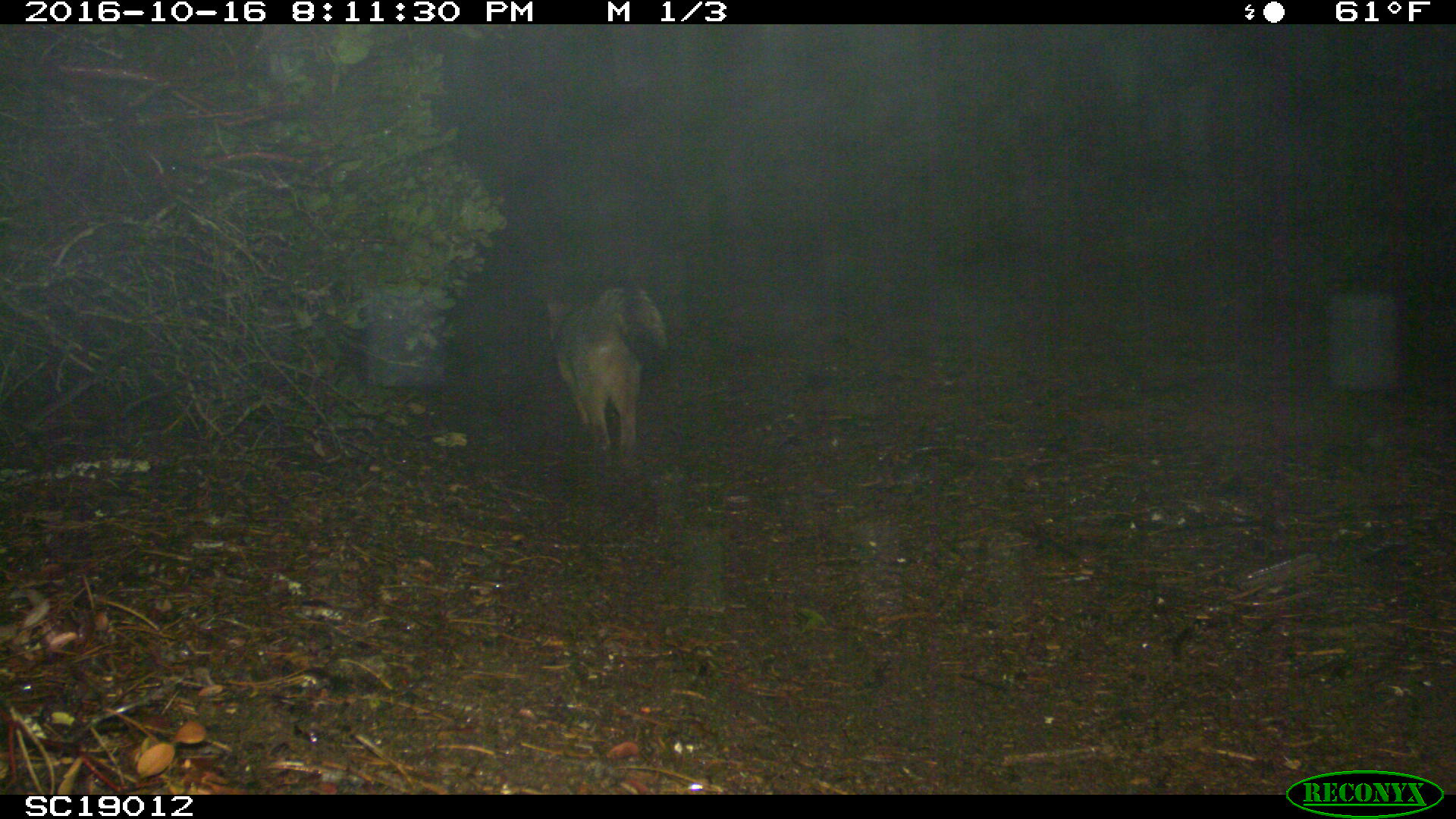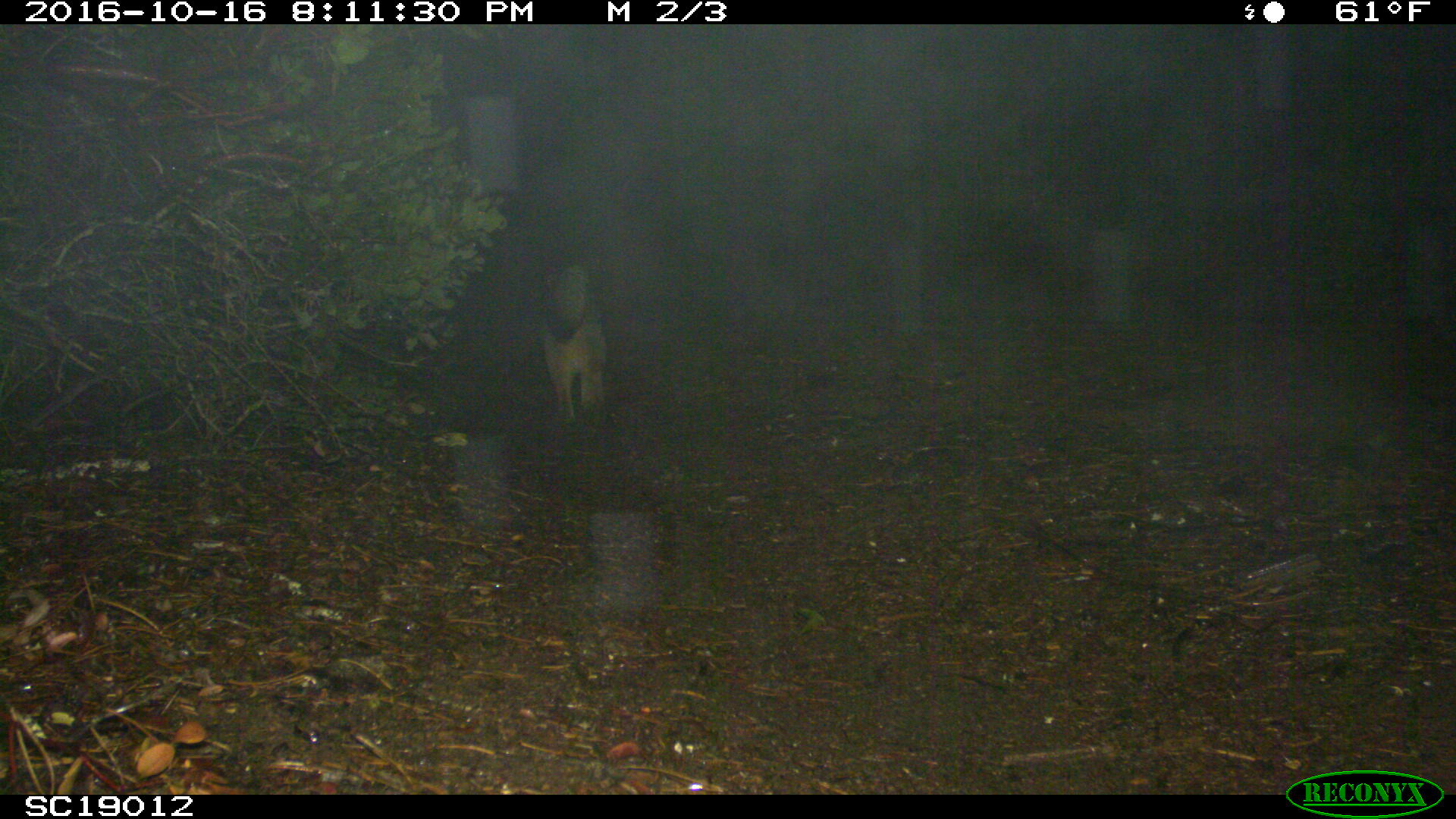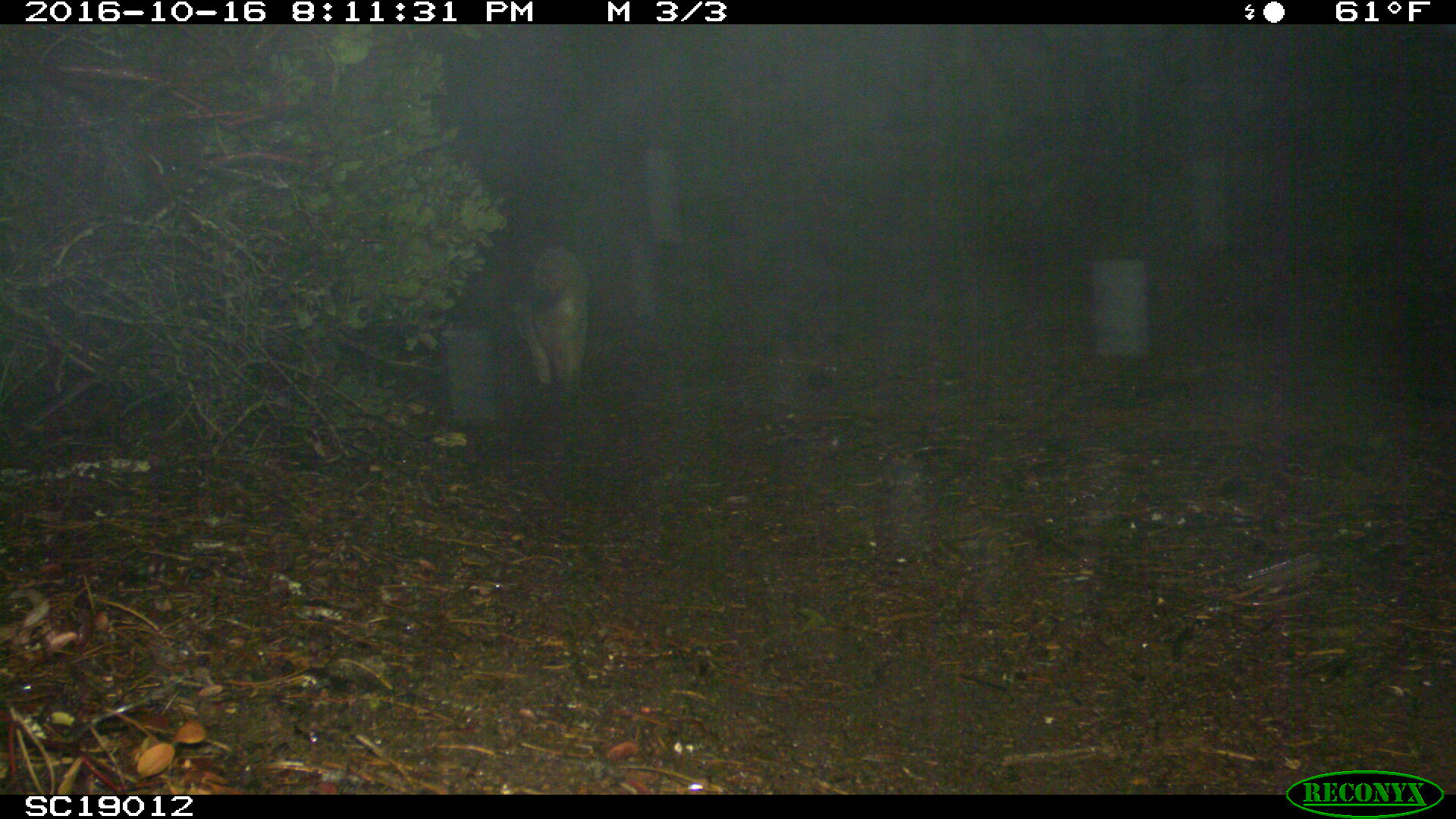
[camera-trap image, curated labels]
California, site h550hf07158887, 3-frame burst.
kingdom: Animalia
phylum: Chordata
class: Mammalia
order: Carnivora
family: Canidae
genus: Urocyon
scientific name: Urocyon littoralis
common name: island fox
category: fox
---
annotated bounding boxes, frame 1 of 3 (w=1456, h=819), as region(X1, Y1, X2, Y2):
fox: region(546, 284, 669, 457)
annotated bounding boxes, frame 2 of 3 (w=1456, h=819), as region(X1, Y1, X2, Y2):
fox: region(536, 265, 607, 427)